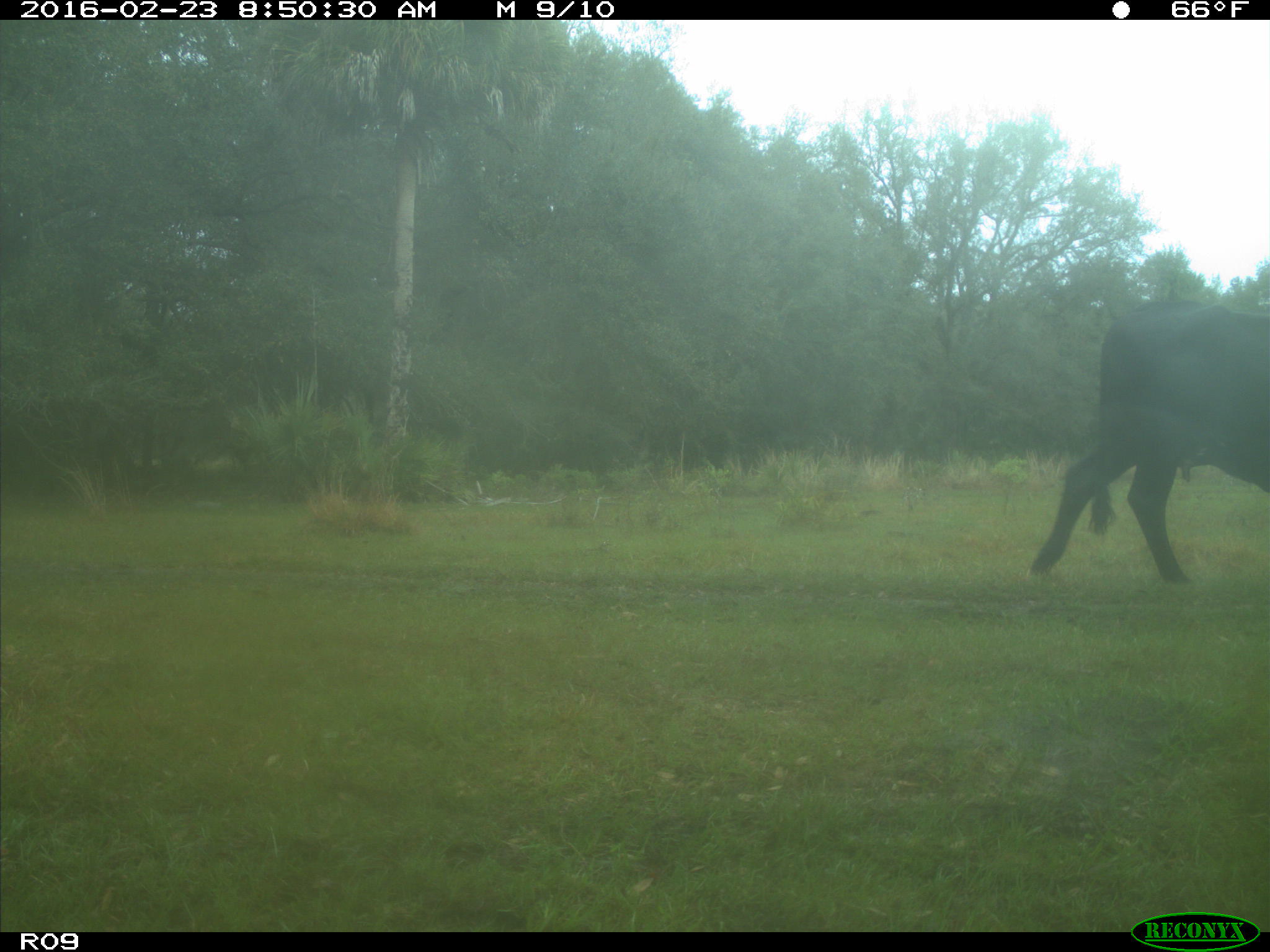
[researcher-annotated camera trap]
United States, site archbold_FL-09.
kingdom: Animalia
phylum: Chordata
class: Mammalia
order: Artiodactyla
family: Bovidae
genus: Bos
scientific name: Bos taurus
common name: domestic cow